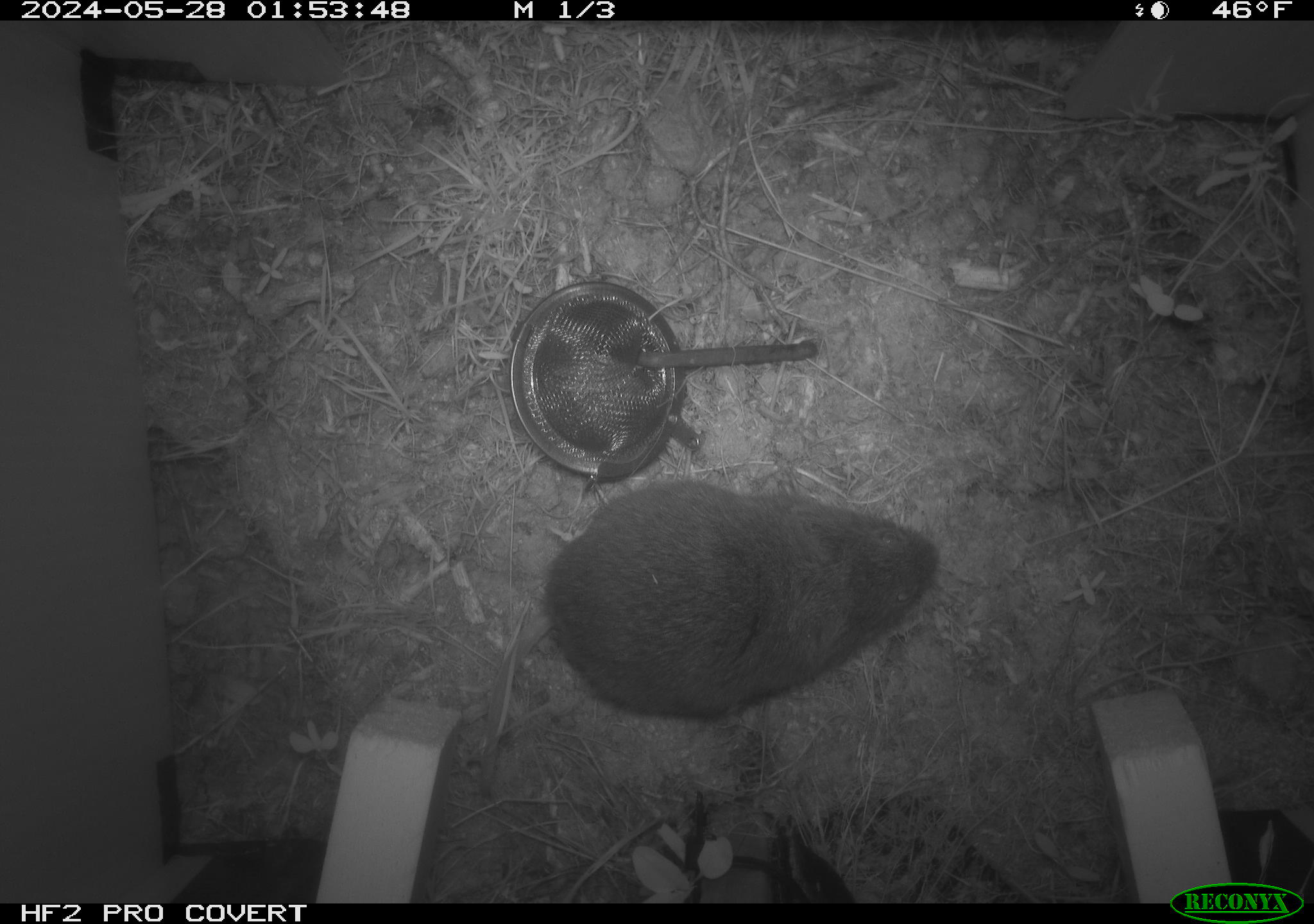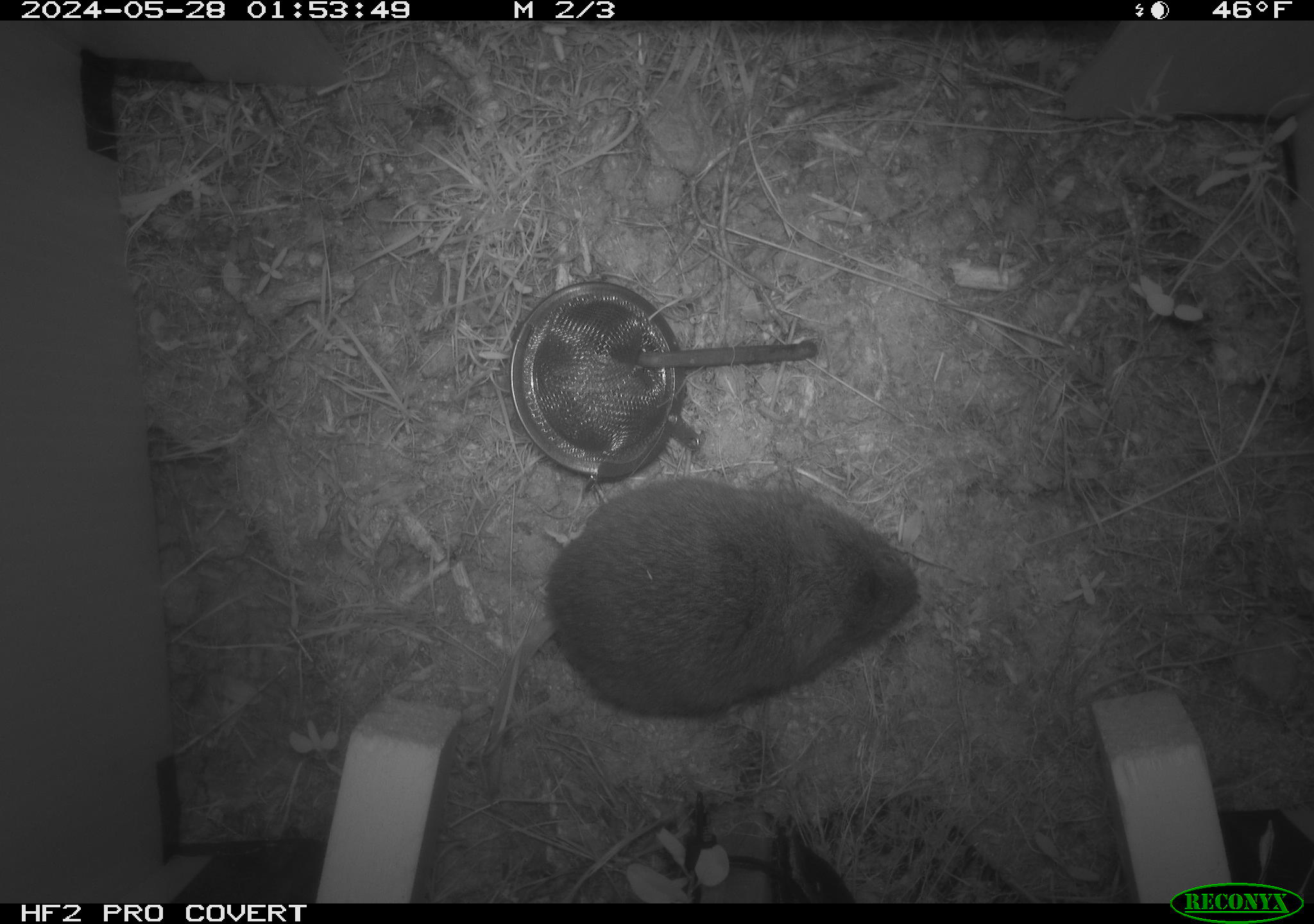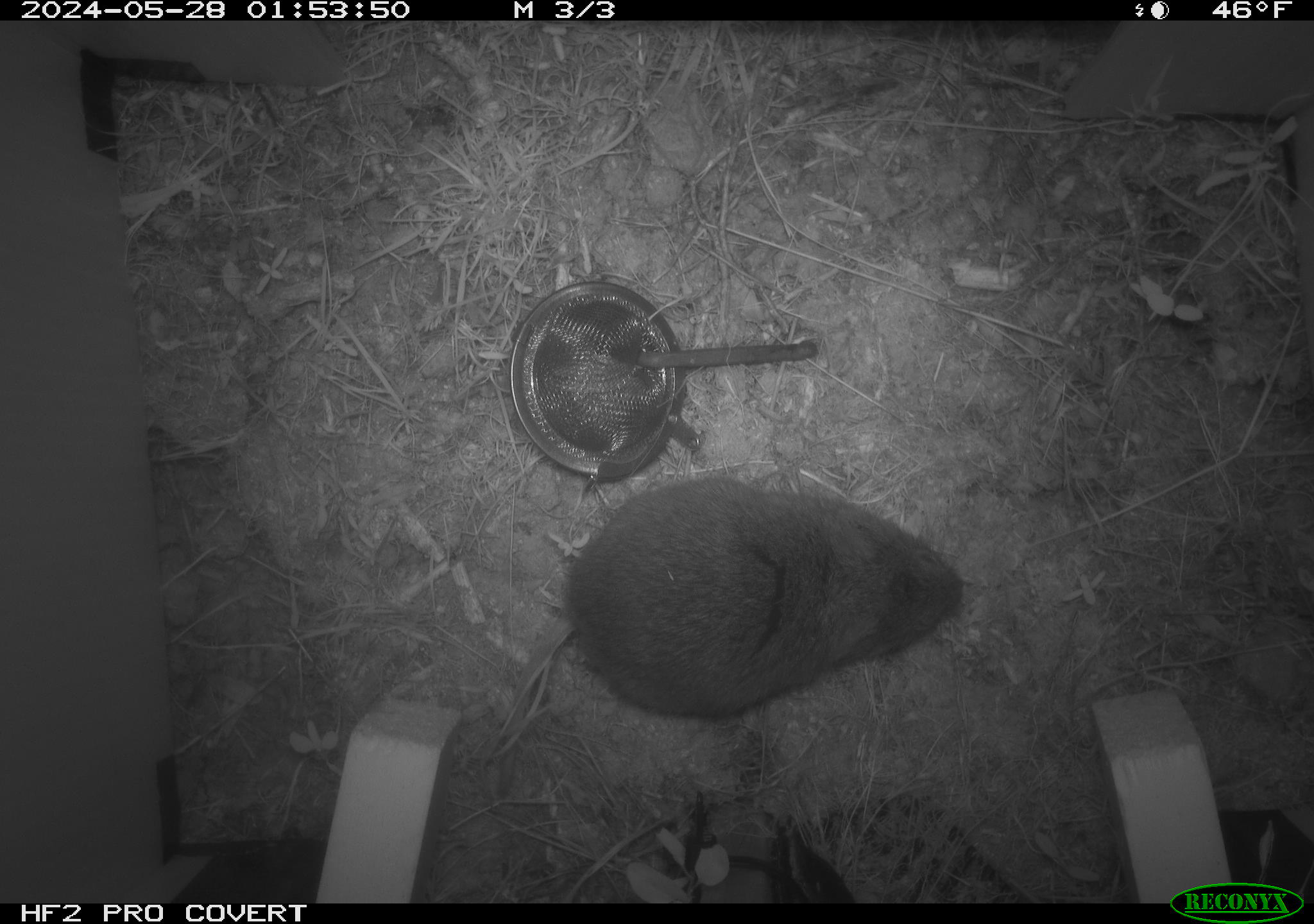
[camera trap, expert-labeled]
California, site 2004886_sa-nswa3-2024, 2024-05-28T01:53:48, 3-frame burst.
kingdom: Animalia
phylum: Chordata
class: Mammalia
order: Rodentia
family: Cricetidae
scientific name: Arvicolinae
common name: voles, lemmings, and muskrats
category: arvicolinae subfamily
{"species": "arvicolinae subfamily (voles, lemmings, and muskrats) (Arvicolinae)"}